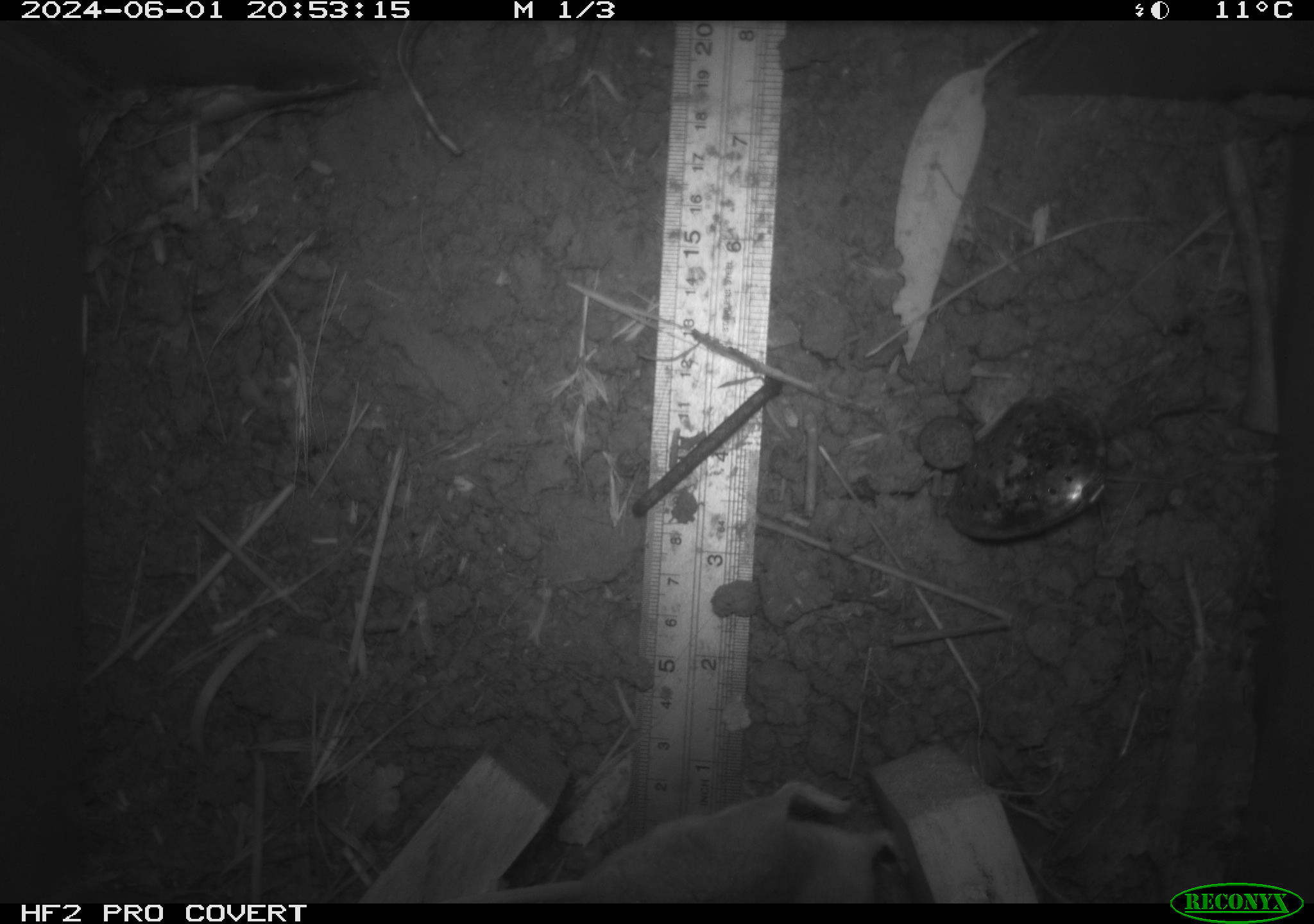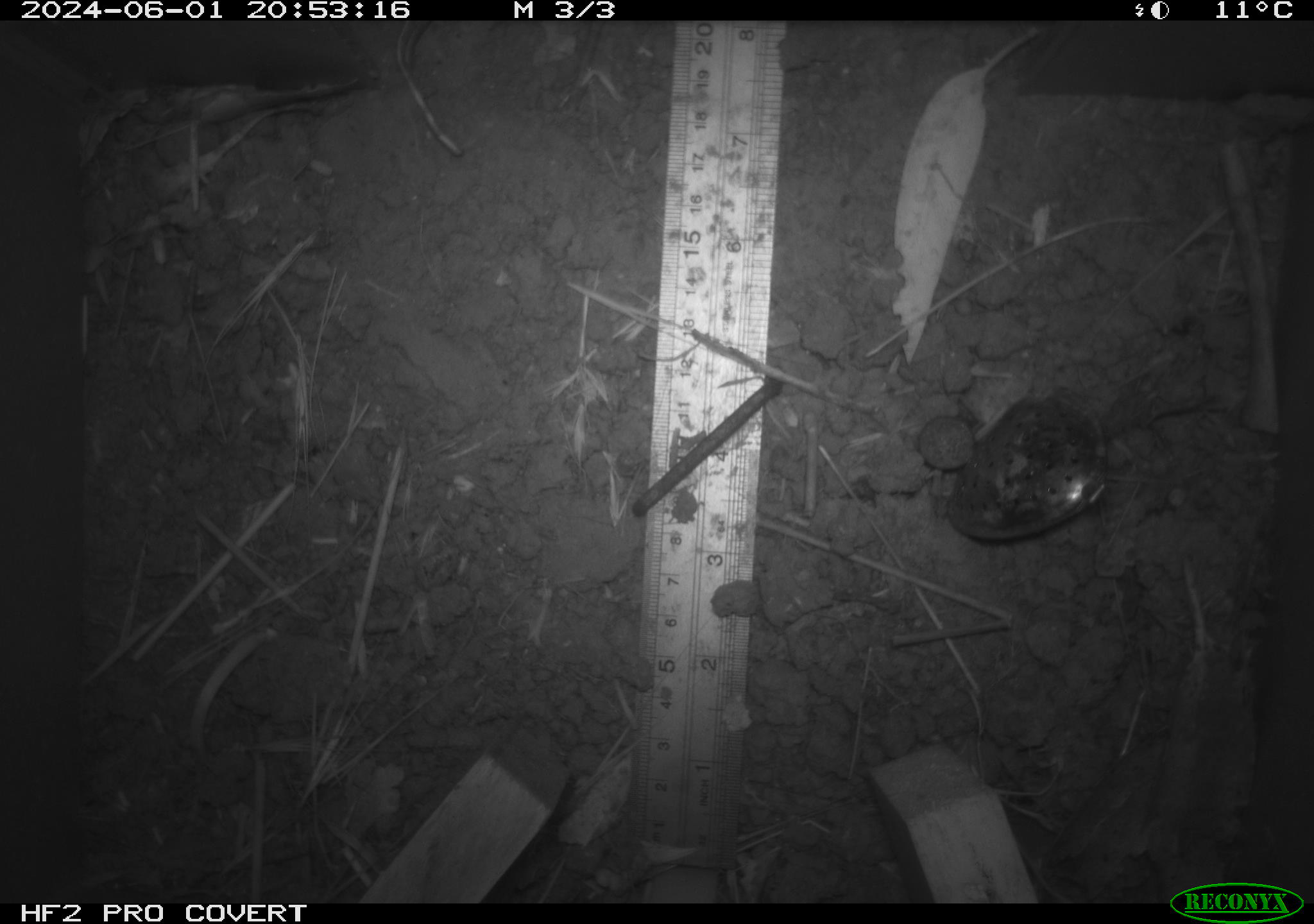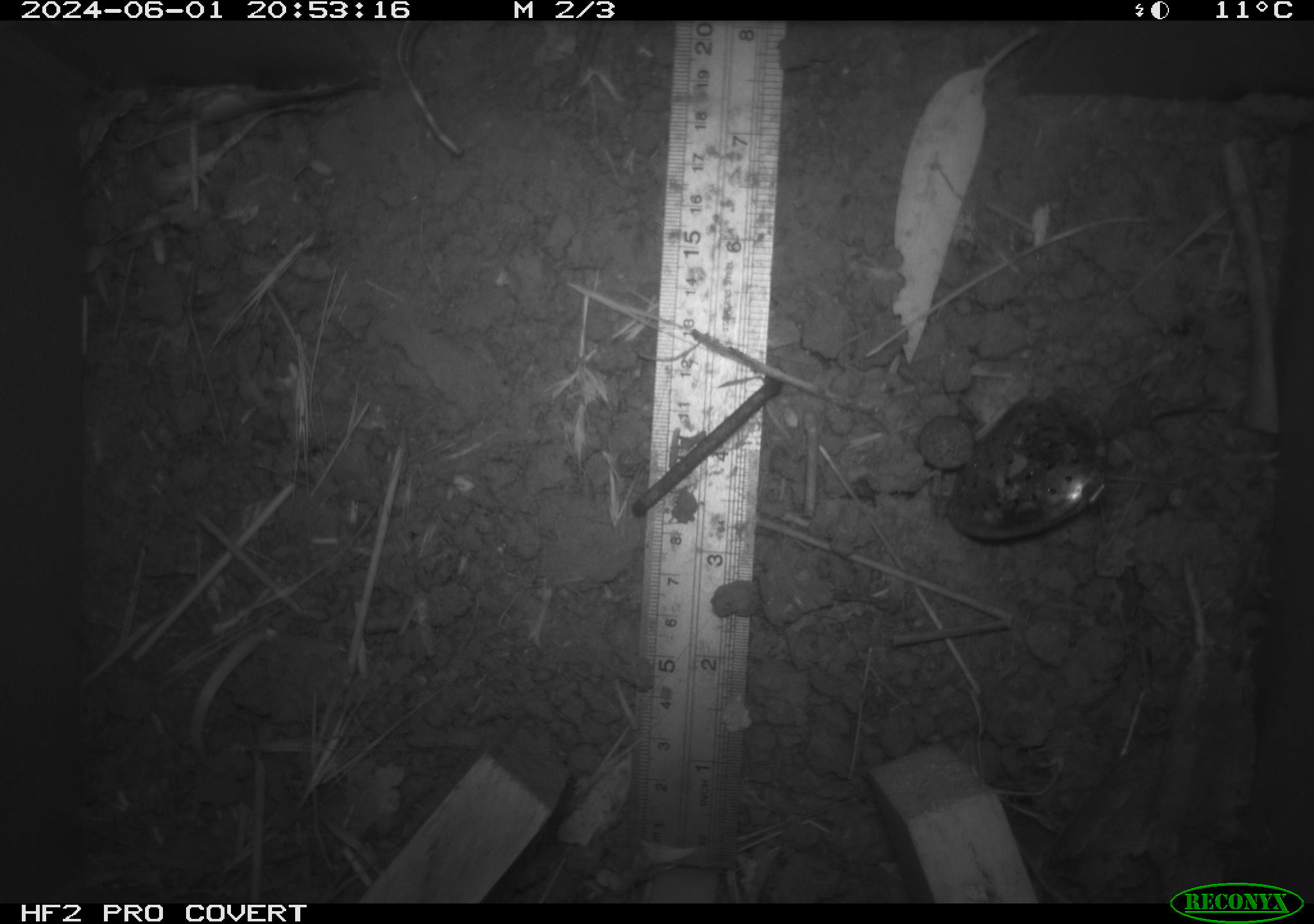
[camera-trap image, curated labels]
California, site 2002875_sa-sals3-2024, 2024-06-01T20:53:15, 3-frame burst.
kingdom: Animalia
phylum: Chordata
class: Mammalia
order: Rodentia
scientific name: Rodentia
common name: rodent